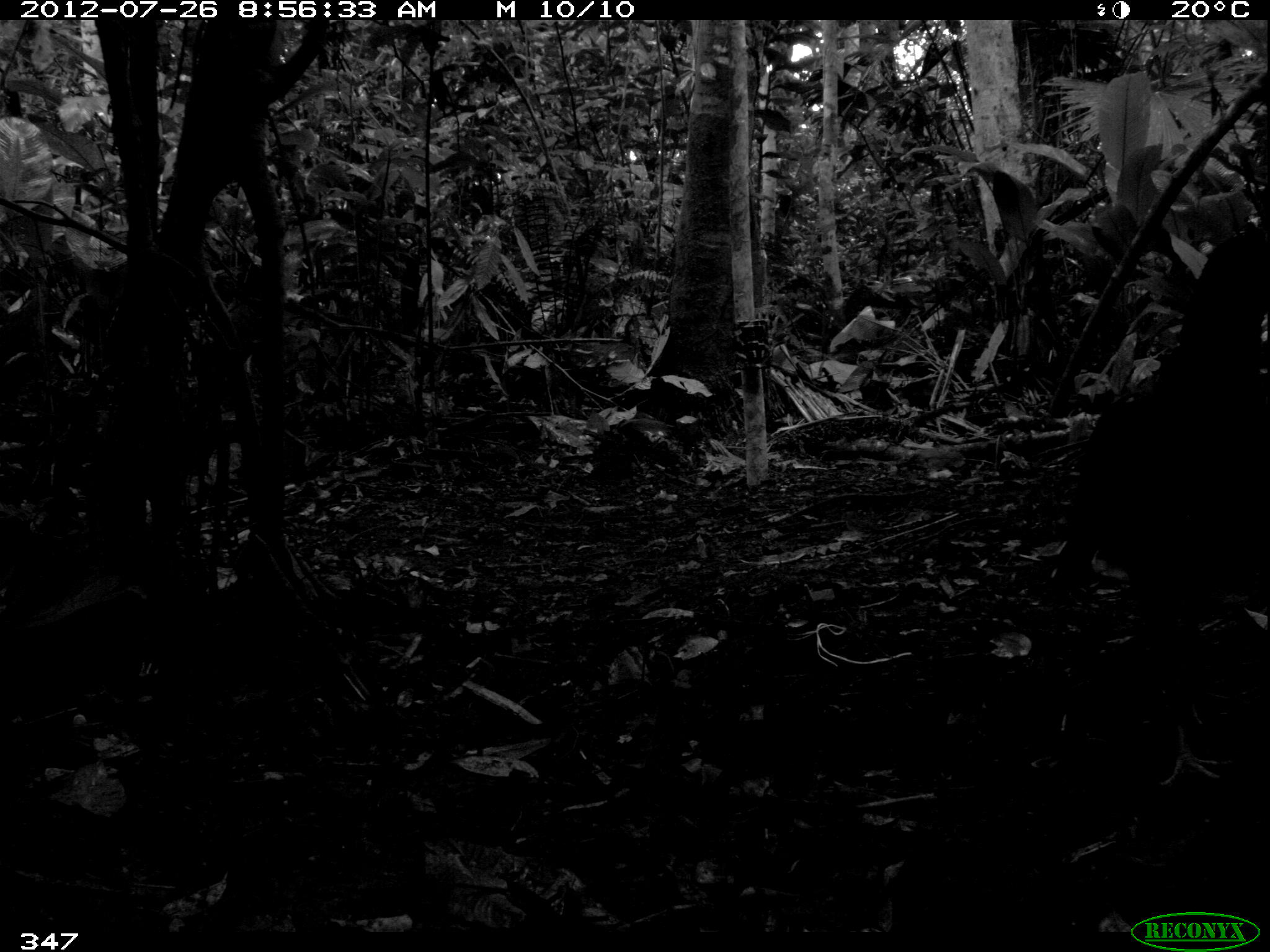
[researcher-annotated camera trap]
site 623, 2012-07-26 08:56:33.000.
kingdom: Animalia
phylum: Chordata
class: Aves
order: Galliformes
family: Cracidae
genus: Mitu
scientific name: Mitu tuberosum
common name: razor-billed curassow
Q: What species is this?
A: Mitu tuberosum (razor-billed curassow).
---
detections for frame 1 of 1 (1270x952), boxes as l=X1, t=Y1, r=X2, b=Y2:
mitu tuberosum: l=1044, t=226, r=1269, b=788